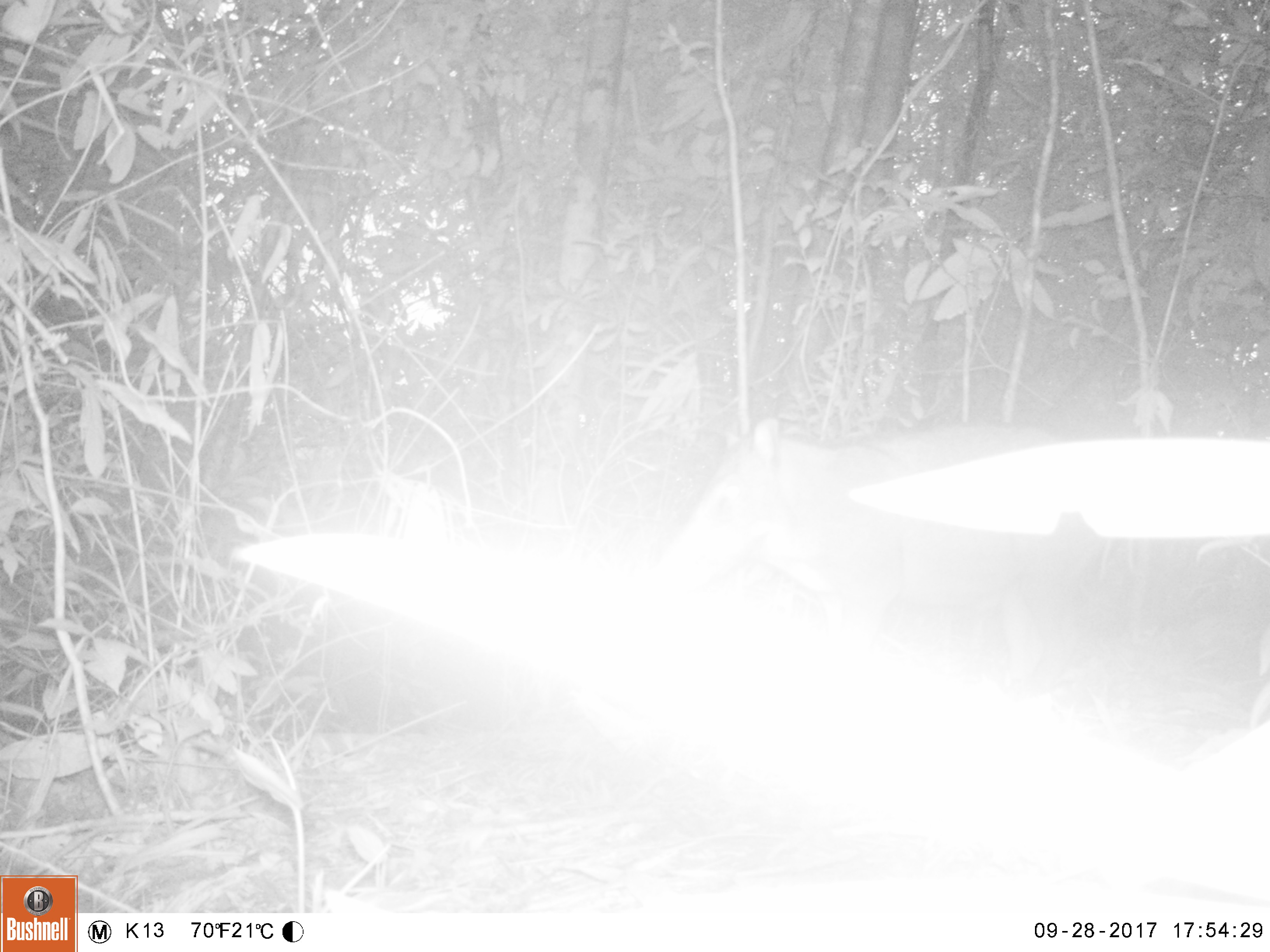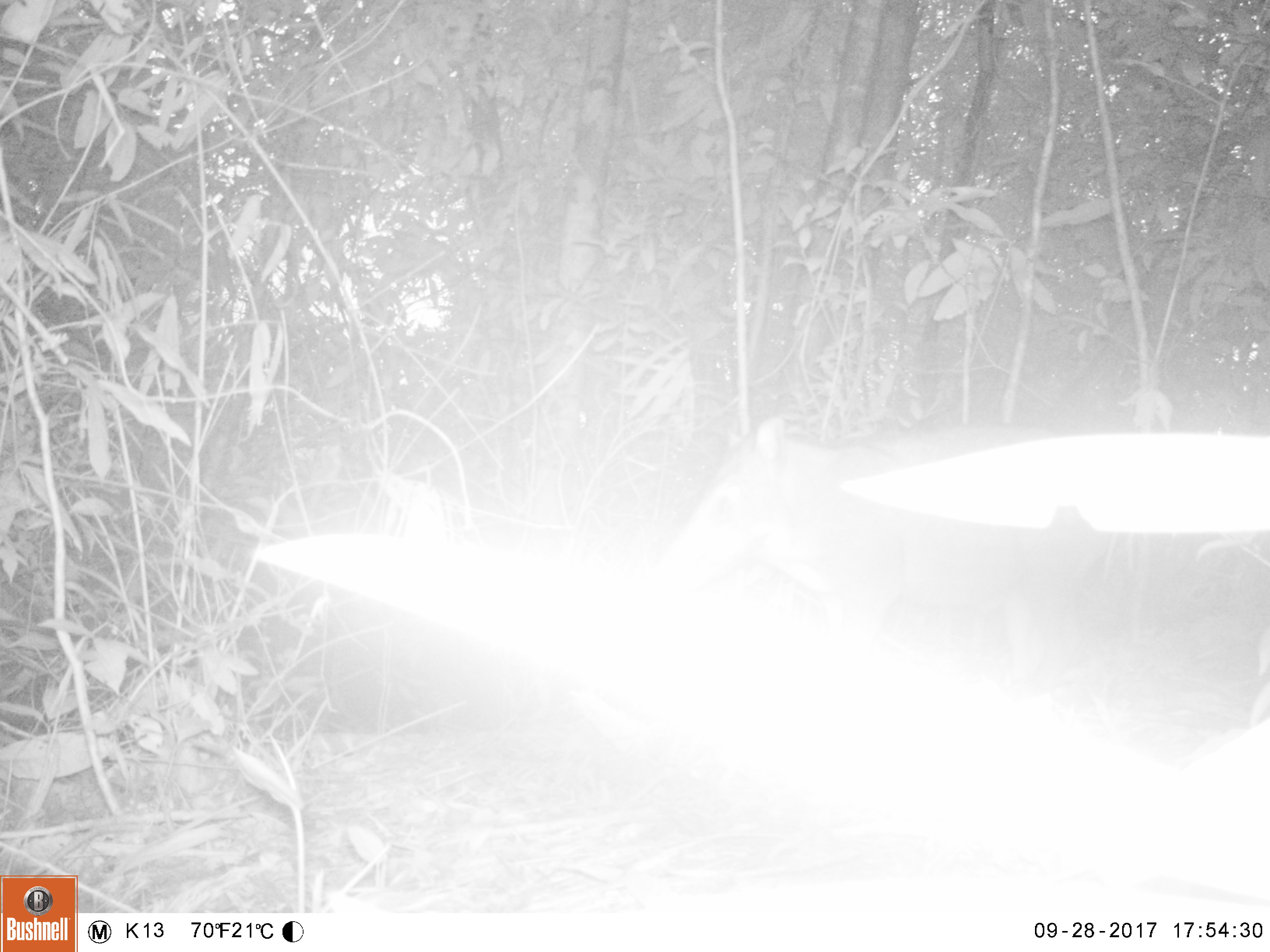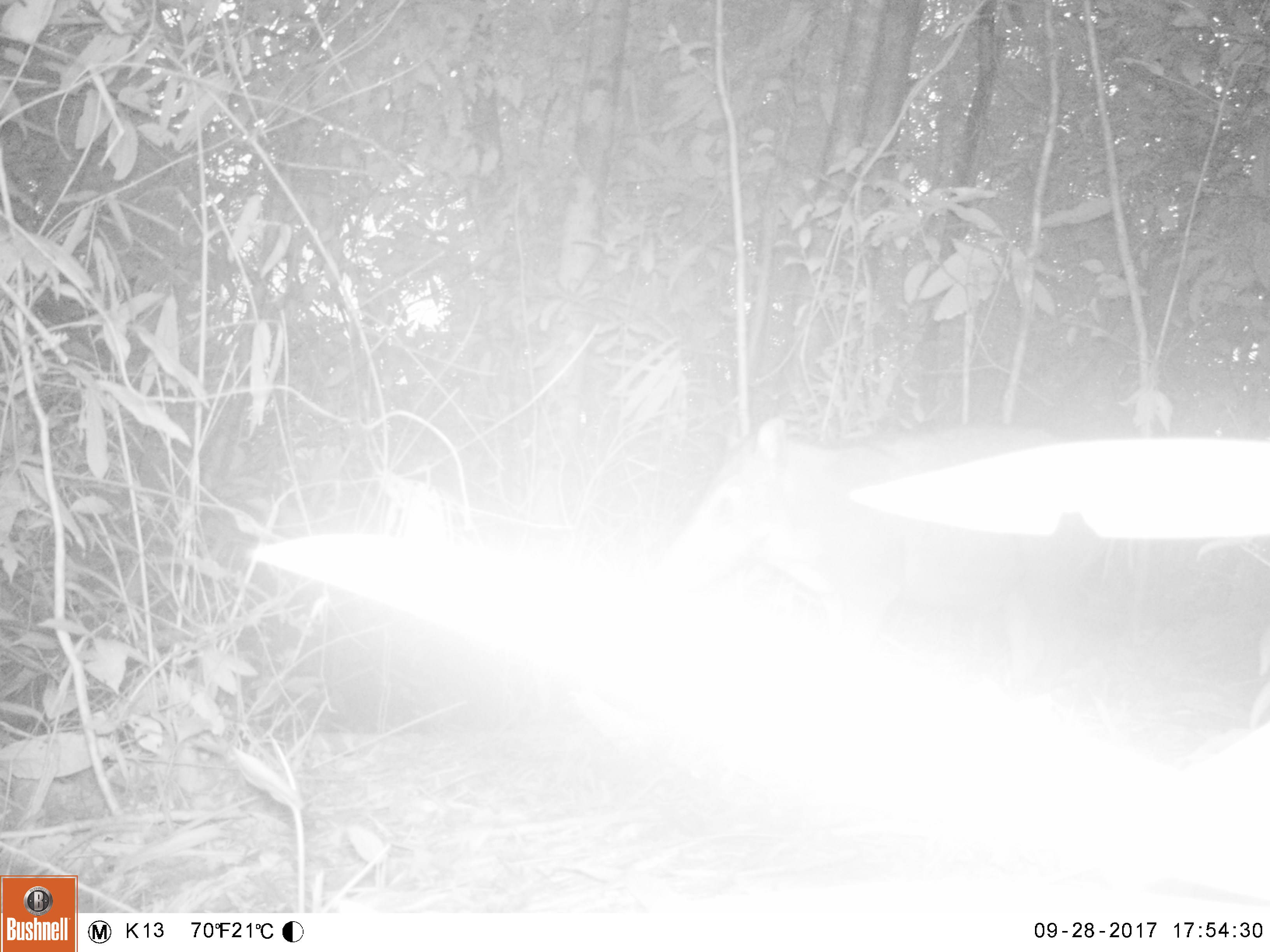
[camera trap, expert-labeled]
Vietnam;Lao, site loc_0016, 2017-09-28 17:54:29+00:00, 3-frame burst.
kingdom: Animalia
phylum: Chordata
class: Mammalia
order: Artiodactyla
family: Suidae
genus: Sus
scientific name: Sus scrofa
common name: eurasian wild pig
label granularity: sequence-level